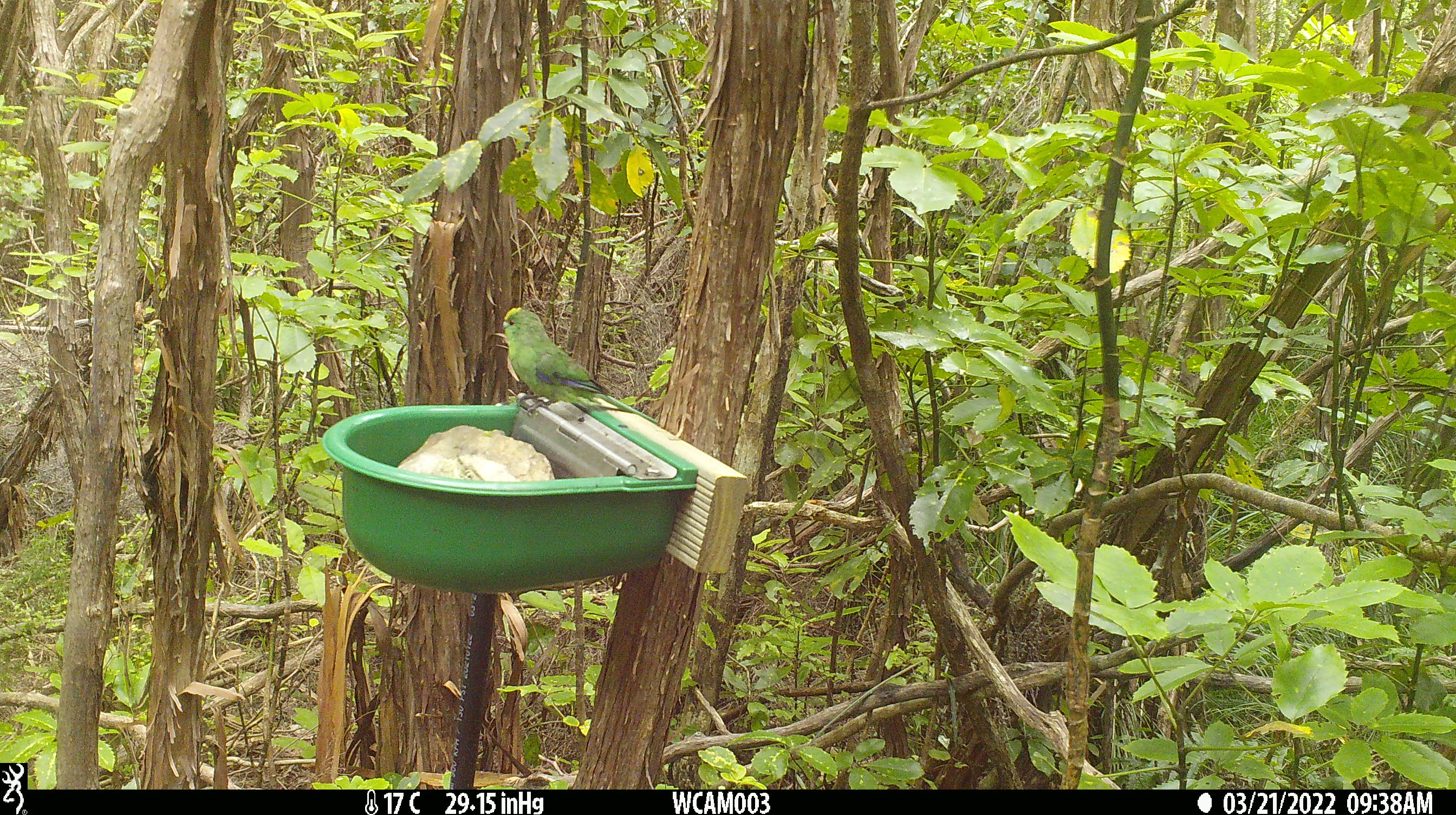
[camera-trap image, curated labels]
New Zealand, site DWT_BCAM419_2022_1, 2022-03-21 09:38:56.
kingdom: Animalia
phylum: Chordata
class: Aves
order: Psittaciformes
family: Psittaculidae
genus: Cyanoramphus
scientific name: Cyanoramphus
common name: parakeet